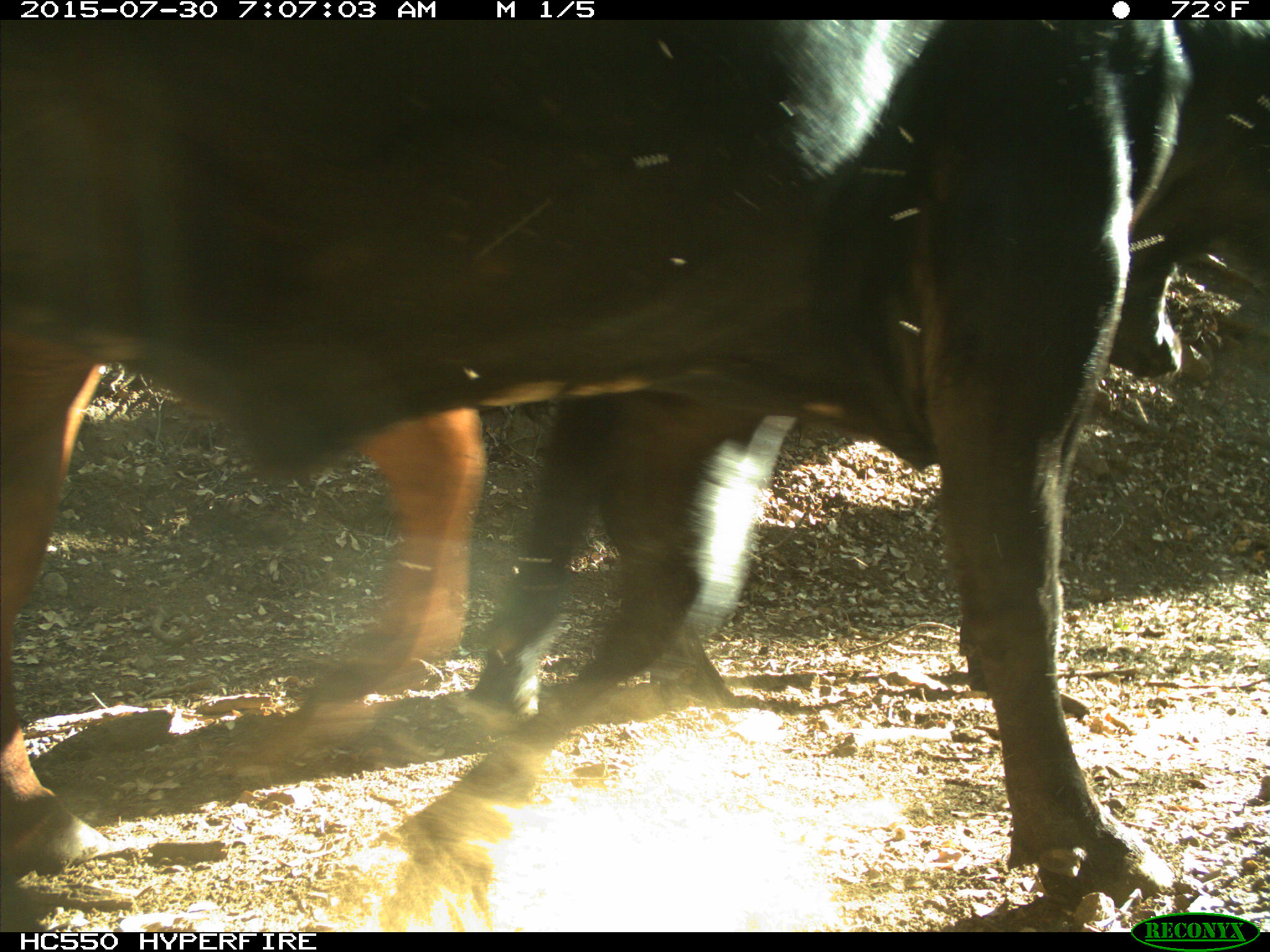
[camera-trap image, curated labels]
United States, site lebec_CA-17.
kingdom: Animalia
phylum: Chordata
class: Mammalia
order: Artiodactyla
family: Bovidae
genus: Bos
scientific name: Bos taurus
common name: domestic cow